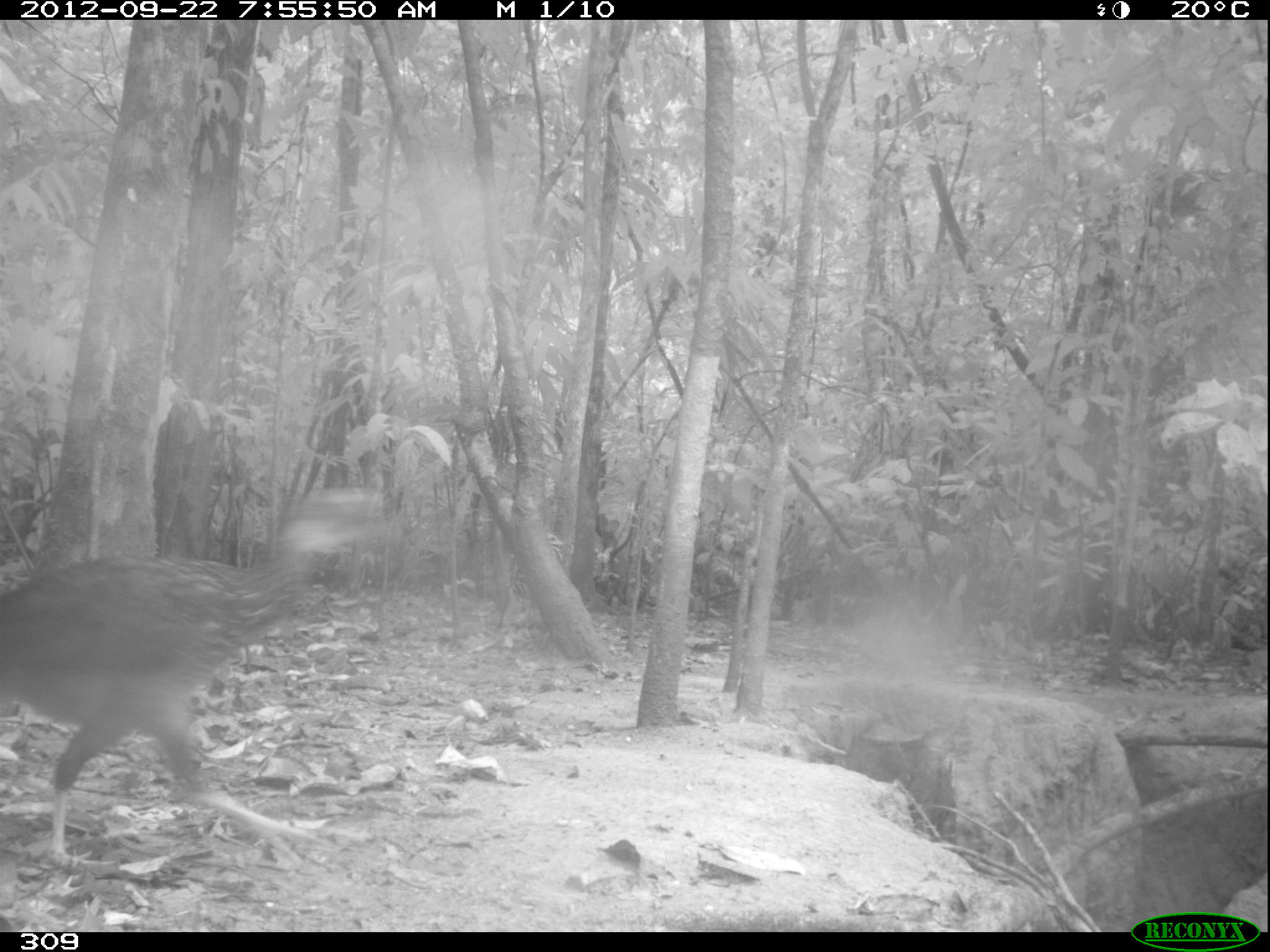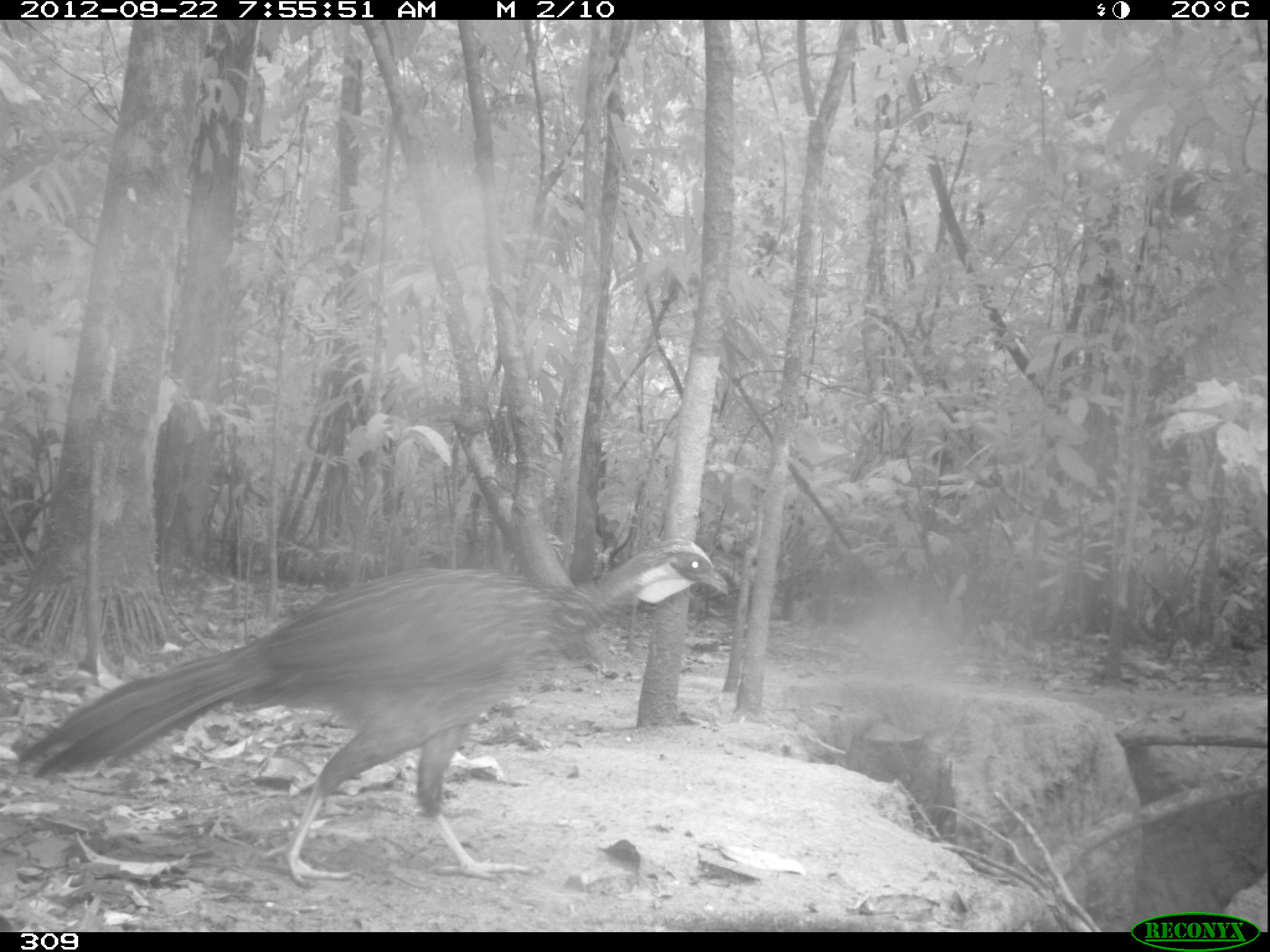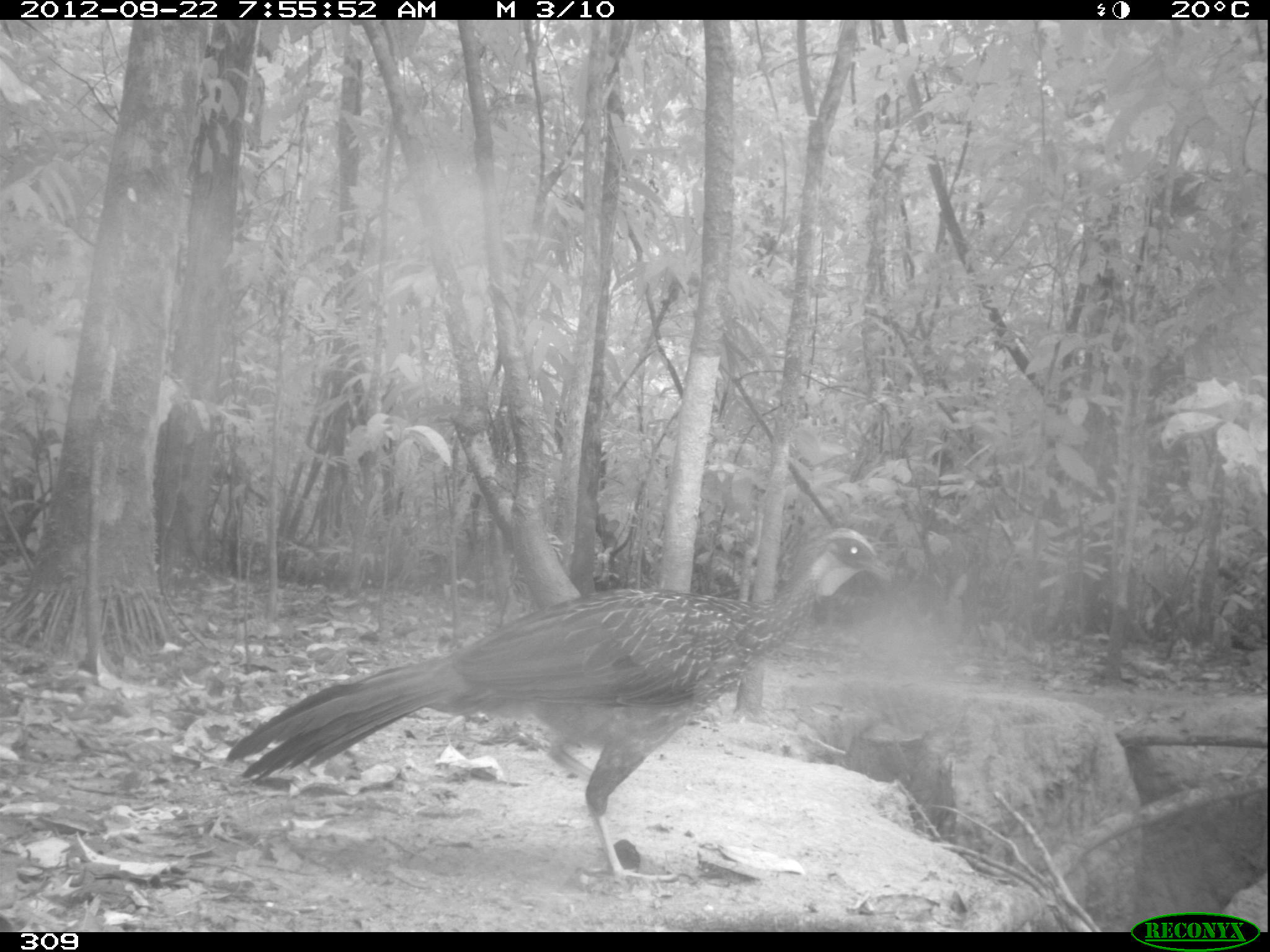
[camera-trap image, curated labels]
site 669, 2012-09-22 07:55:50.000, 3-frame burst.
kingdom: Animalia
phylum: Chordata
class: Aves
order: Galliformes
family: Cracidae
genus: Penelope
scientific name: Penelope jacquacu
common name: spix's guan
Penelope jacquacu (spix's guan).